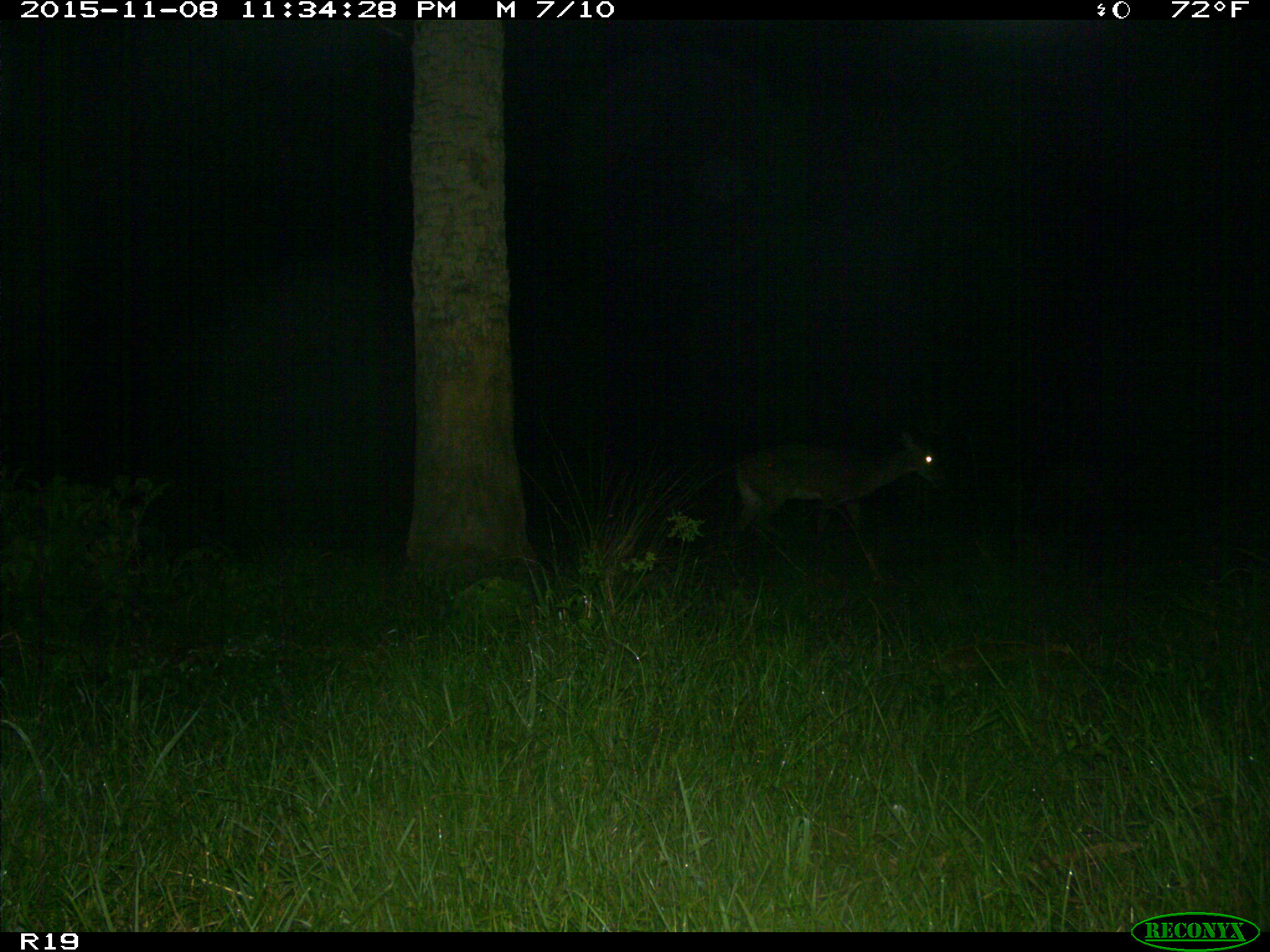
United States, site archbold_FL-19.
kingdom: Animalia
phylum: Chordata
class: Mammalia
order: Artiodactyla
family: Cervidae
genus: Odocoileus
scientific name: Odocoileus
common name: deer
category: unidentified deer